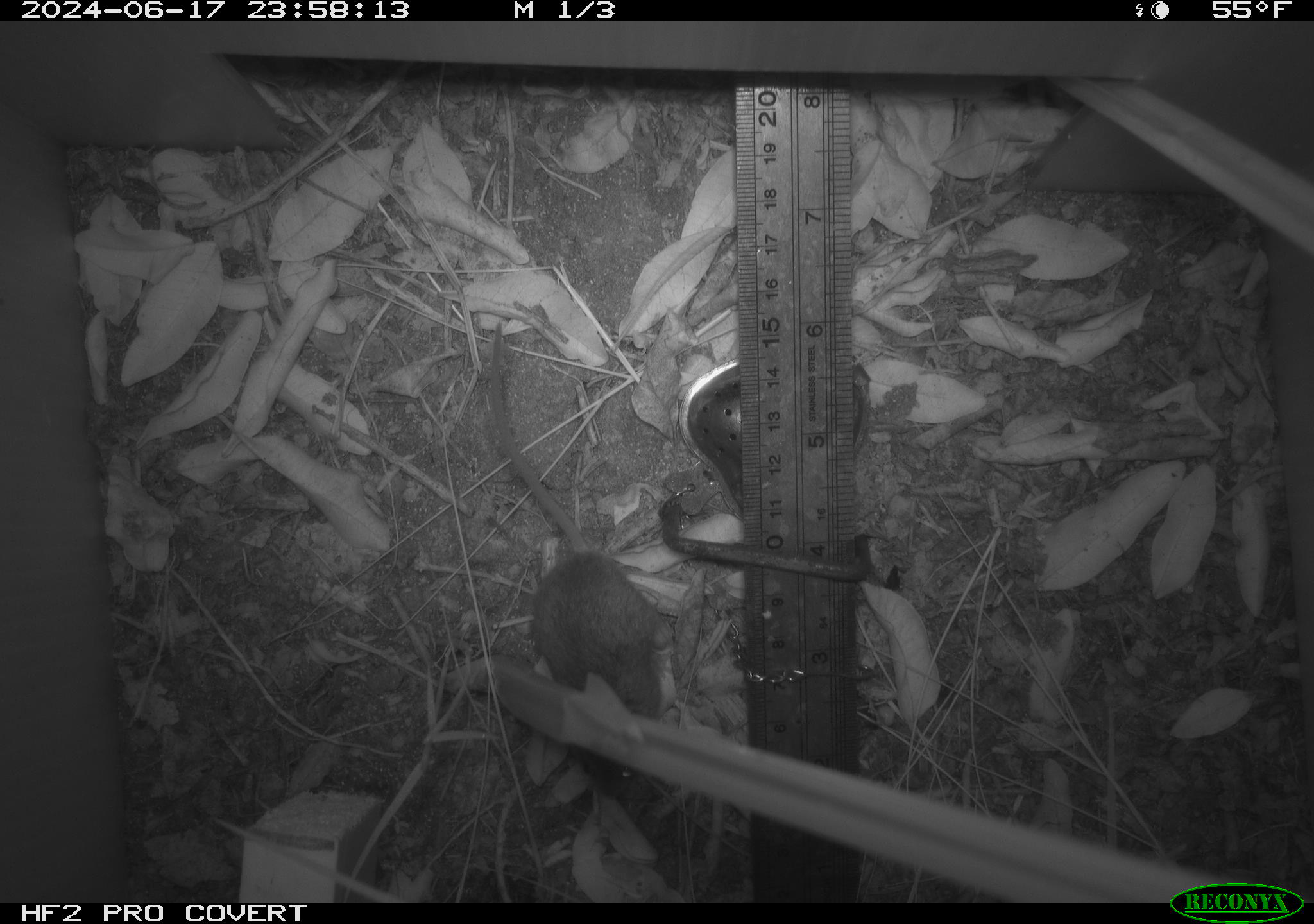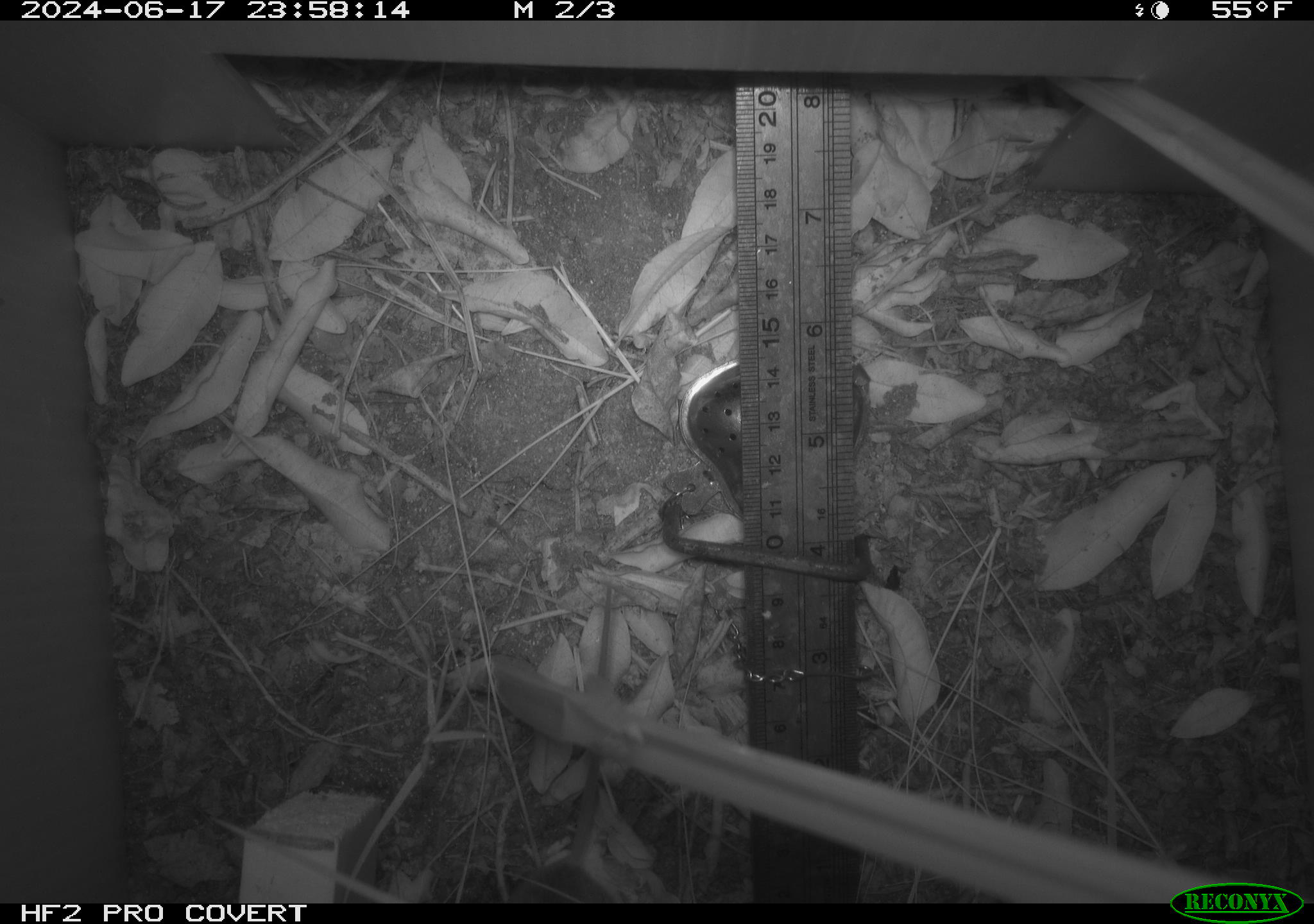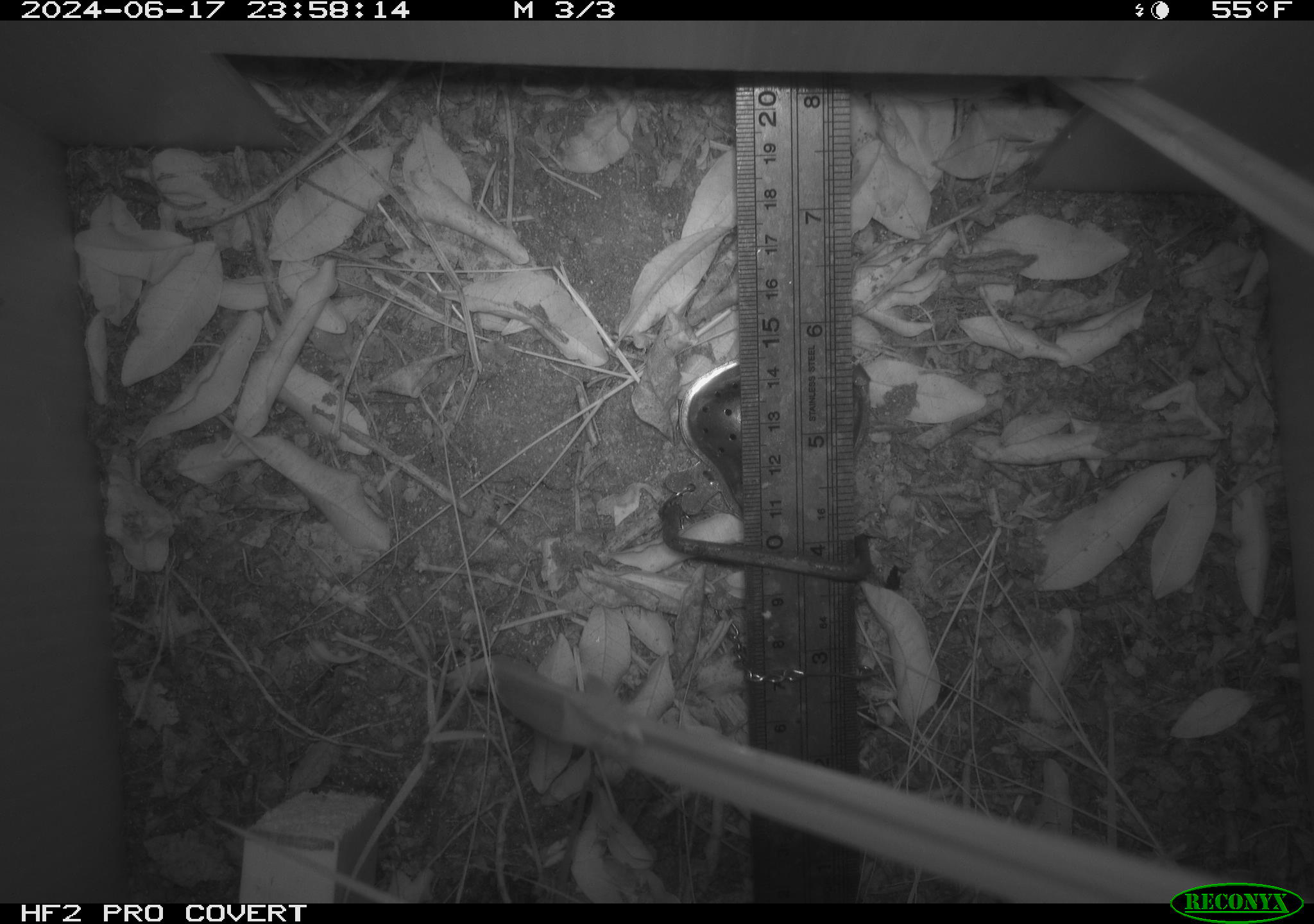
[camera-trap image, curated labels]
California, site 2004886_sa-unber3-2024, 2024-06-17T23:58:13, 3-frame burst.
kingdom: Animalia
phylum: Chordata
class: Mammalia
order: Rodentia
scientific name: Rodentia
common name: mouse species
Mouse species (Rodentia).